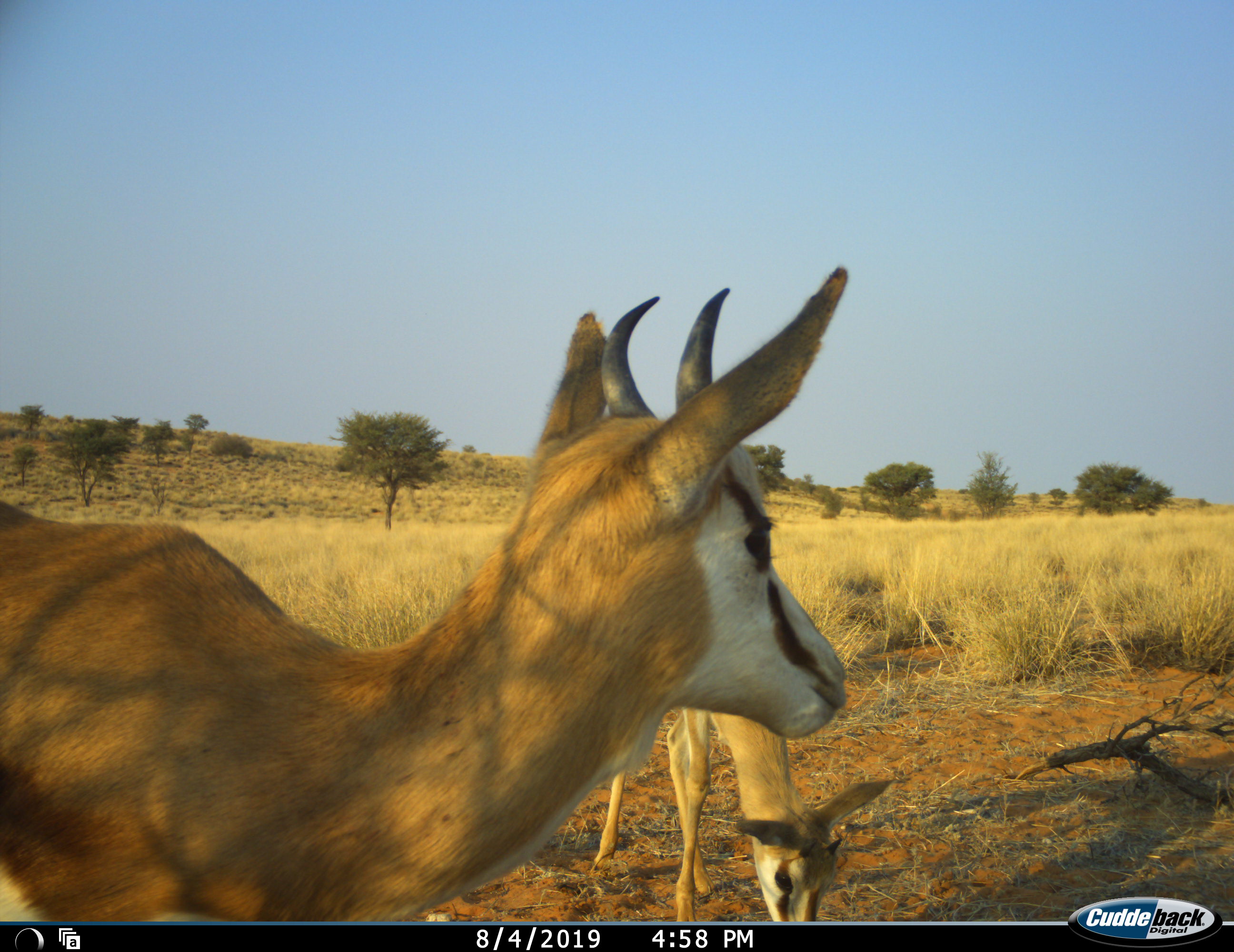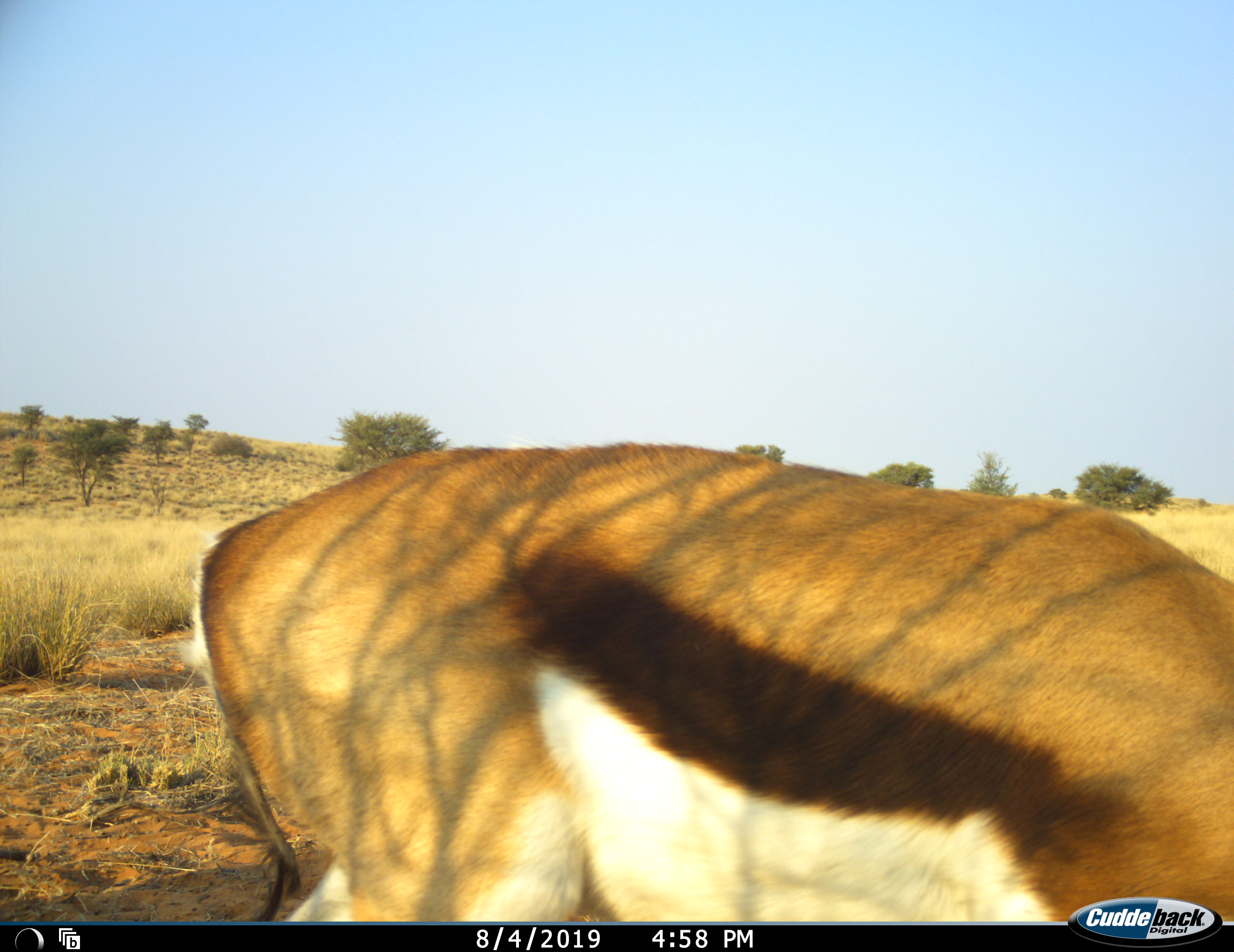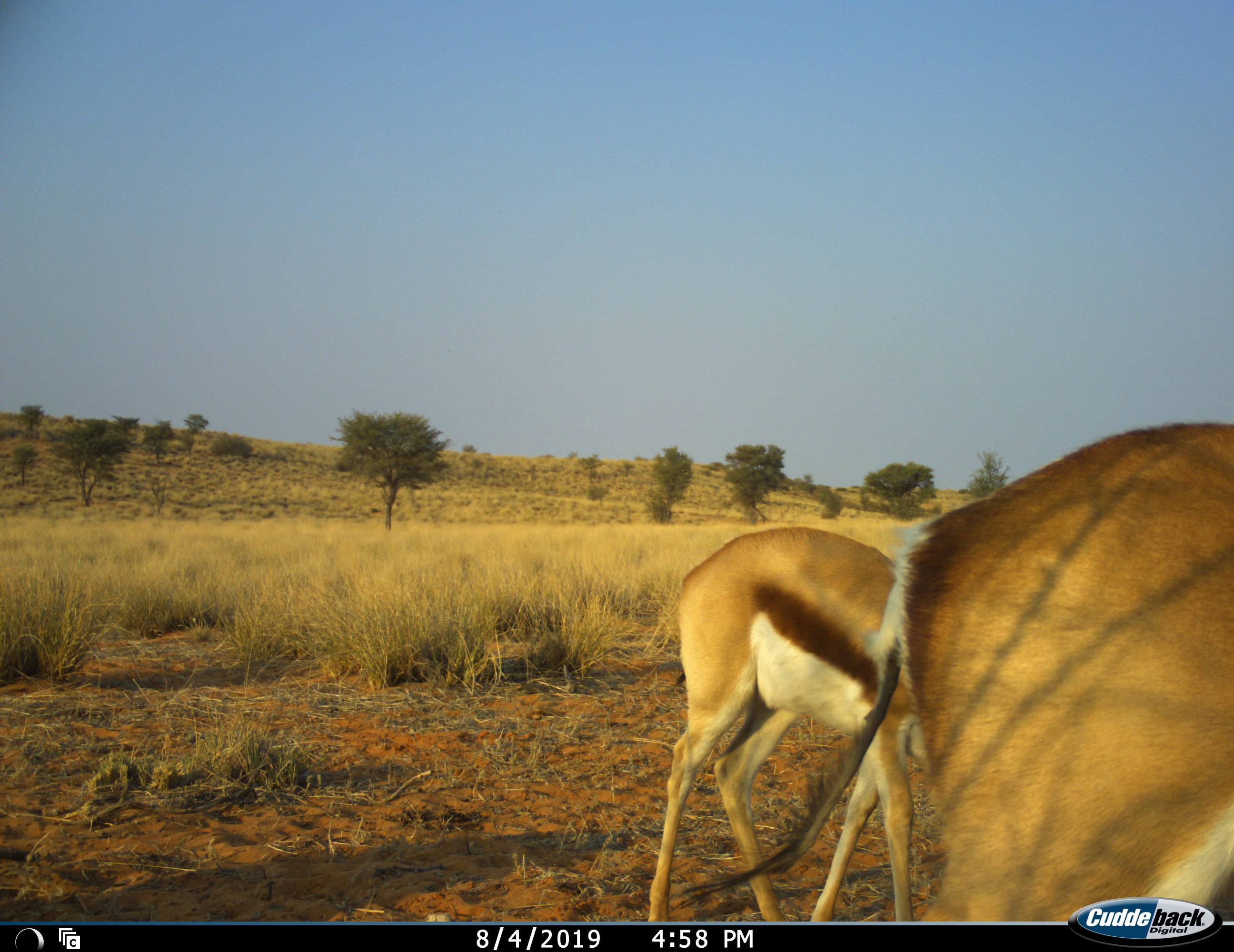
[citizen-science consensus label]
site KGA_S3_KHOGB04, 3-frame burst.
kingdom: Animalia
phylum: Chordata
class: Mammalia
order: Artiodactyla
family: Bovidae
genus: Antidorcas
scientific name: Antidorcas marsupialis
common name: springbok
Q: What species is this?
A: Springbok (Antidorcas marsupialis).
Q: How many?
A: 2.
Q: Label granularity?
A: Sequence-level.